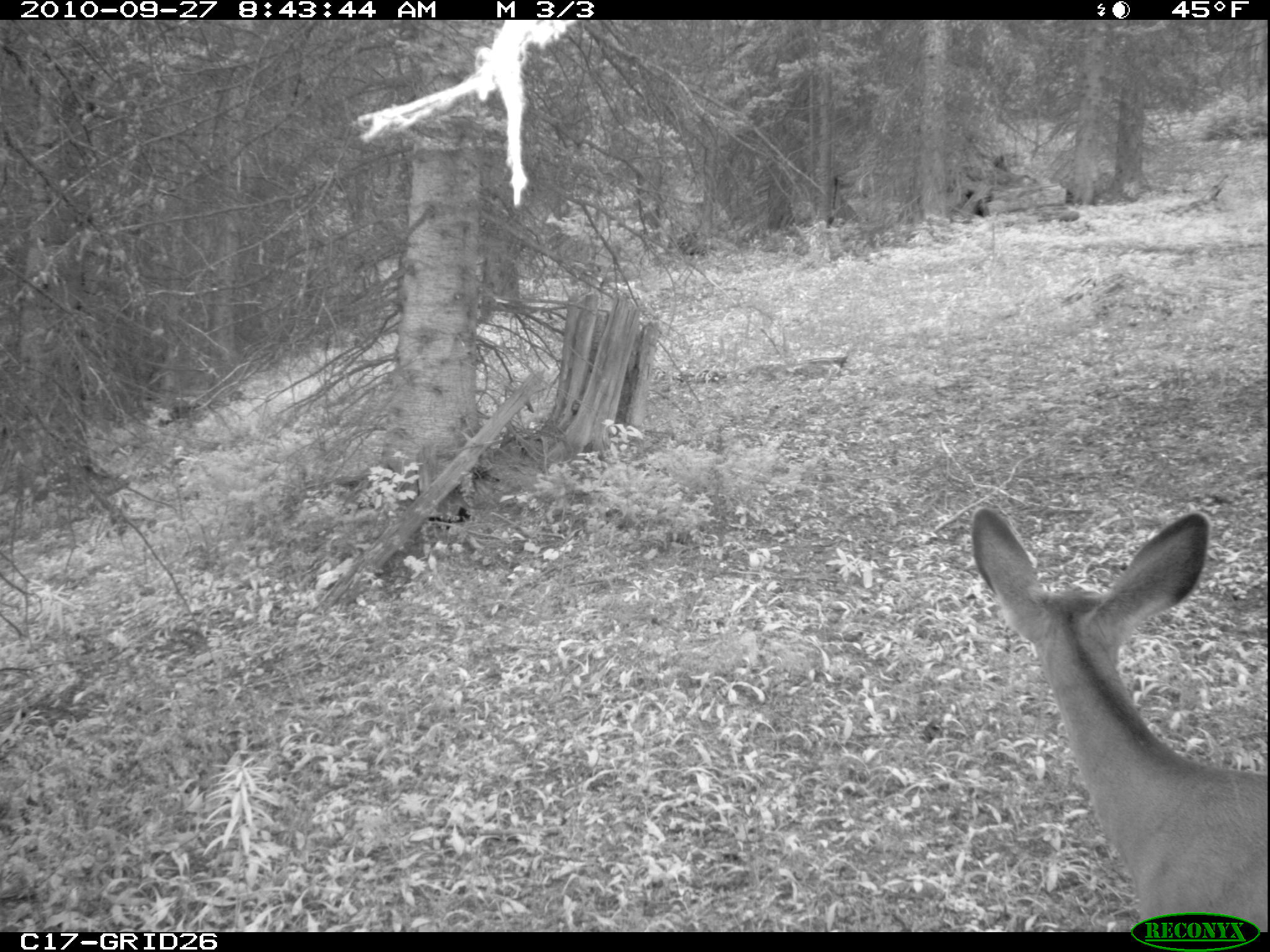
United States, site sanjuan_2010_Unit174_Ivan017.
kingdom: Animalia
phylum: Chordata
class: Mammalia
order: Artiodactyla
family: Cervidae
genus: Odocoileus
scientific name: Odocoileus hemionus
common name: mule deer